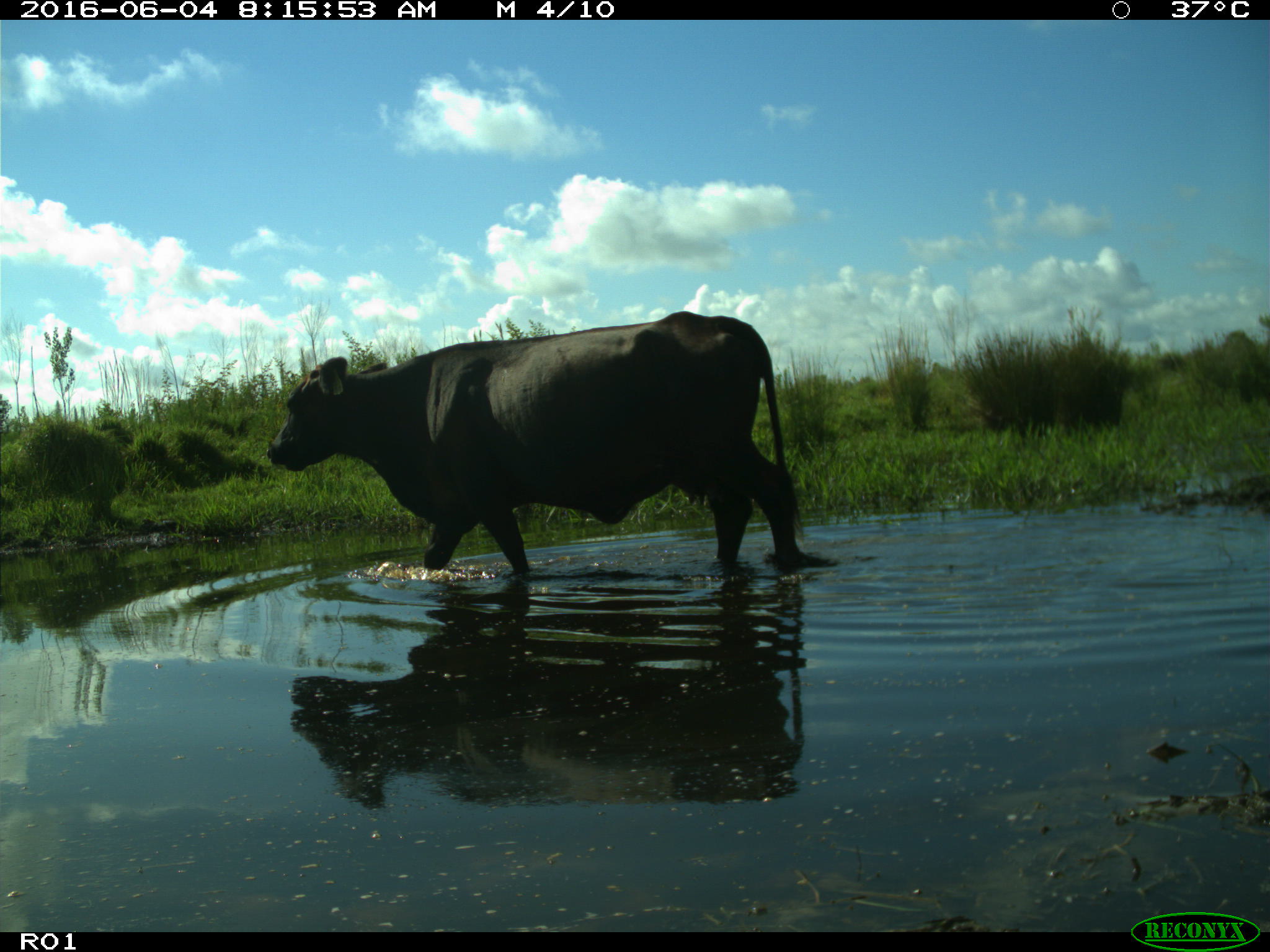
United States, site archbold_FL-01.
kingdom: Animalia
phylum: Chordata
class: Mammalia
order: Artiodactyla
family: Bovidae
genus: Bos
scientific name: Bos taurus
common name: domestic cow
Bos taurus (domestic cow).